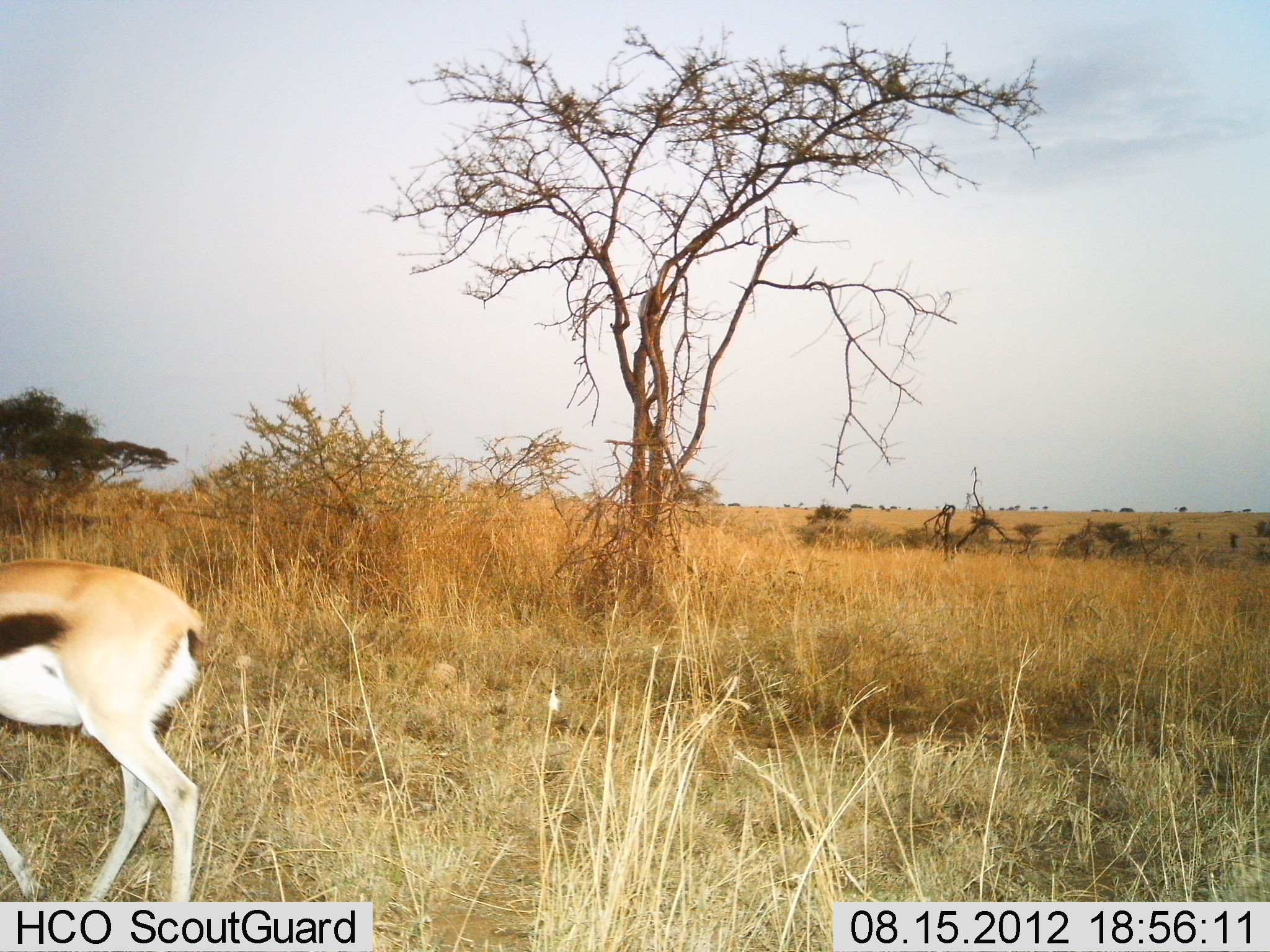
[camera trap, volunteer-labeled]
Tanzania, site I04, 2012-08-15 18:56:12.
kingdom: Animalia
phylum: Chordata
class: Mammalia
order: Artiodactyla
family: Bovidae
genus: Eudorcas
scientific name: Eudorcas thomsonii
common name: thomson's gazelle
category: gazellethomsons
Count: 1.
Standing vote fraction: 20%.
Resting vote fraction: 0%.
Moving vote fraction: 80%.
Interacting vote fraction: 0%.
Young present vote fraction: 0%.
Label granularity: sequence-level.